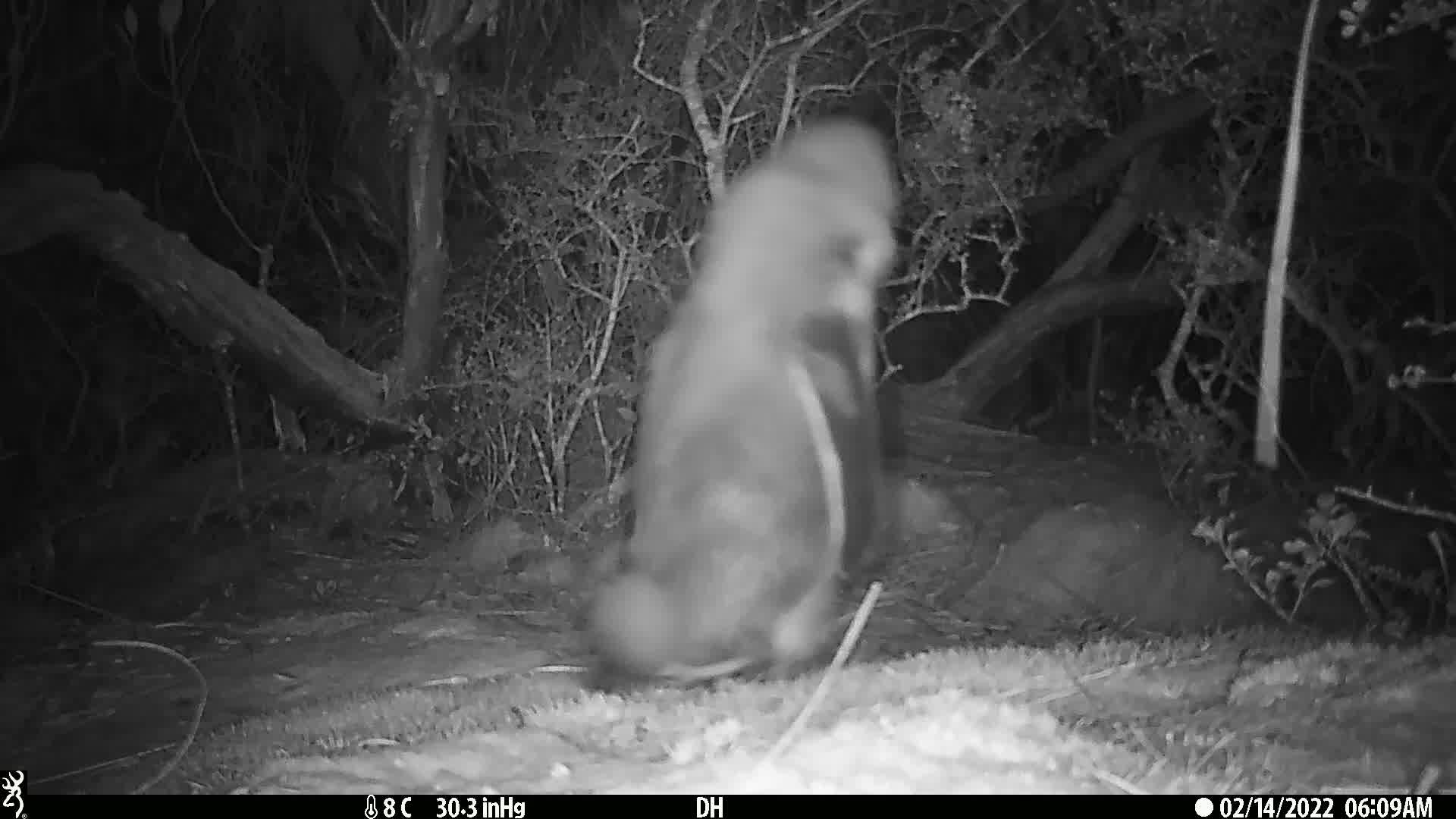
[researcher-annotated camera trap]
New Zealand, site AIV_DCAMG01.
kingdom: Animalia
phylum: Chordata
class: Aves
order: Sphenisciformes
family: Spheniscidae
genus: Megadyptes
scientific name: Megadyptes antipodes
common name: yellow-eyed penguin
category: yellow eyed penguin